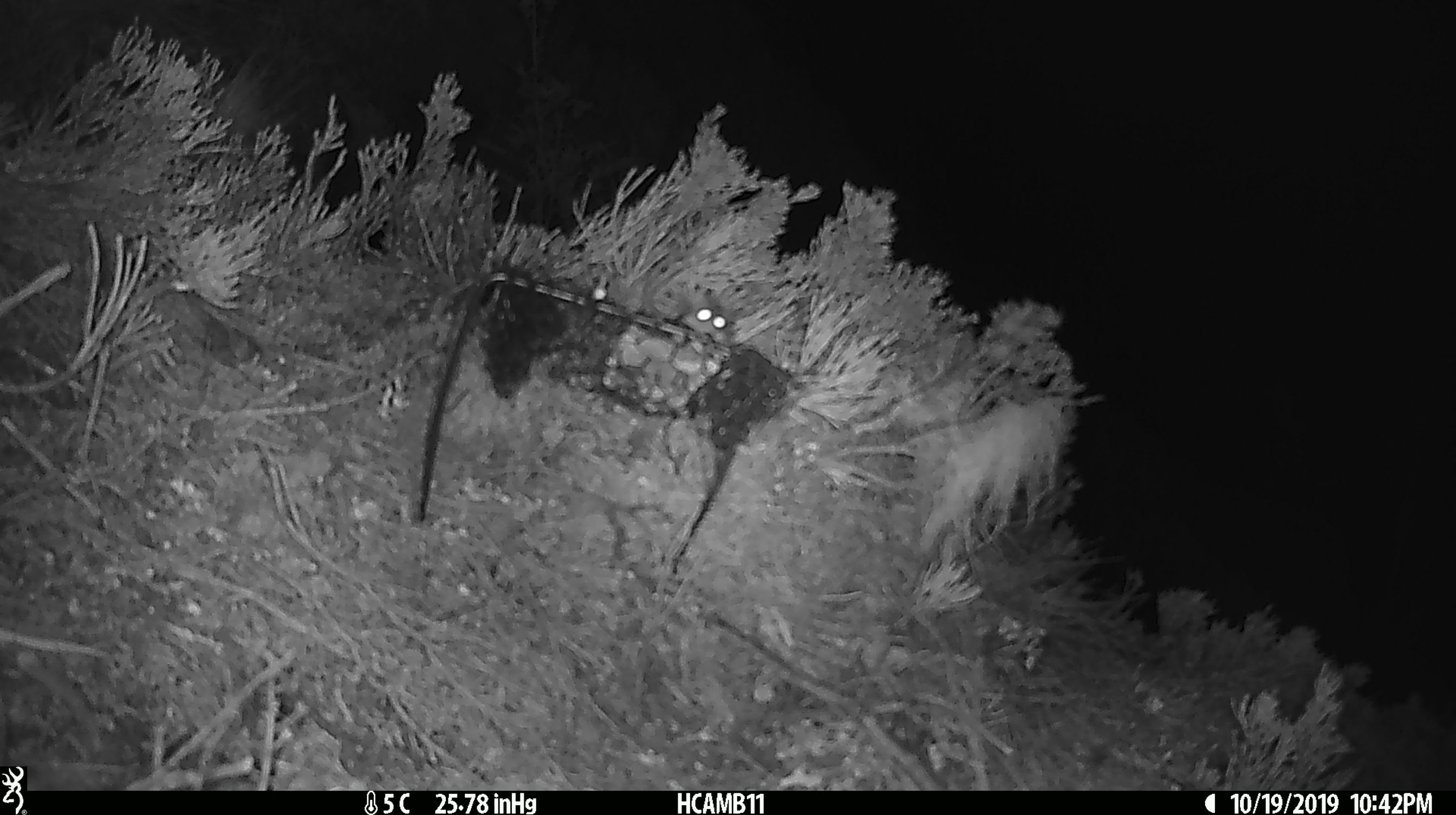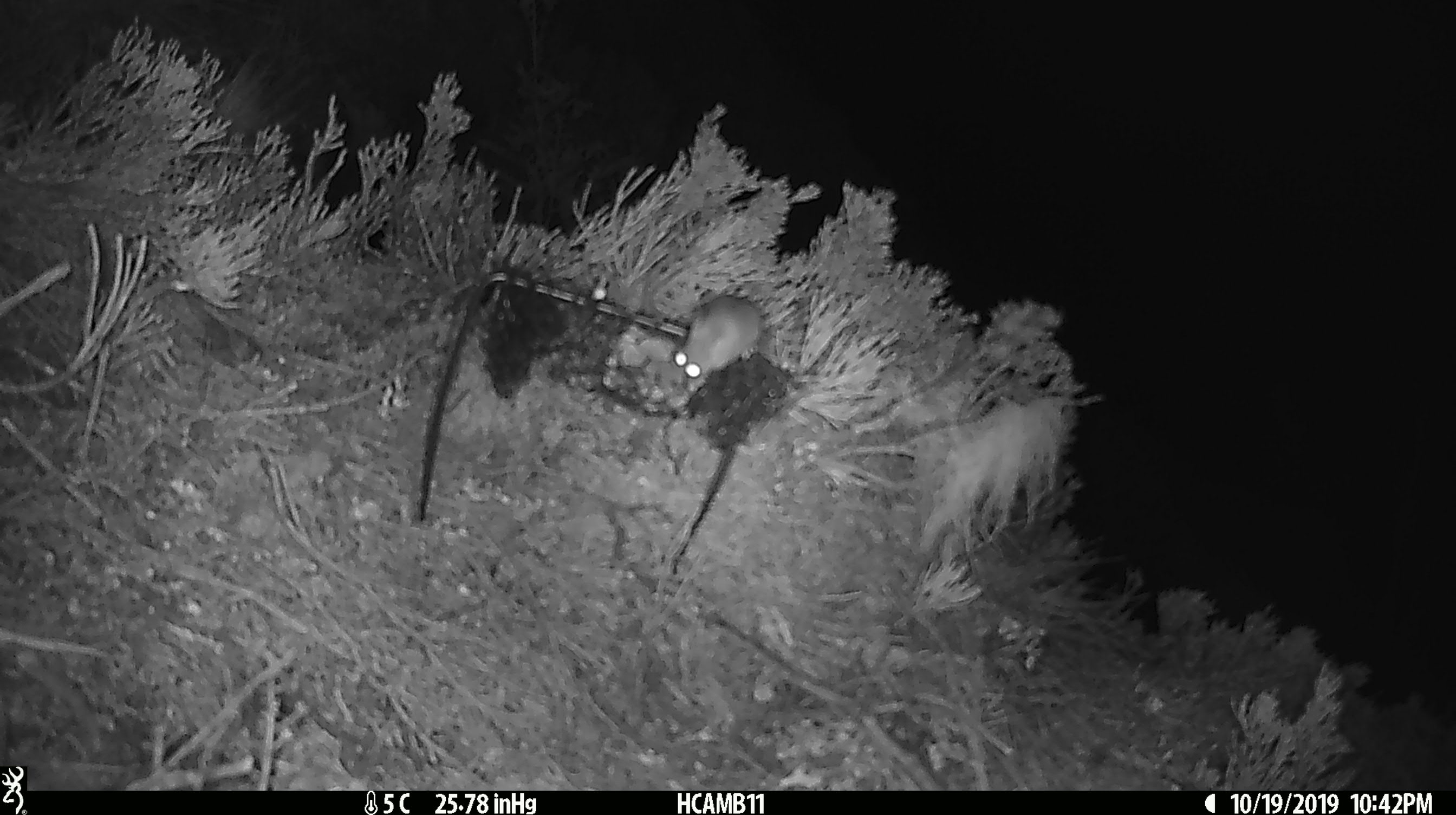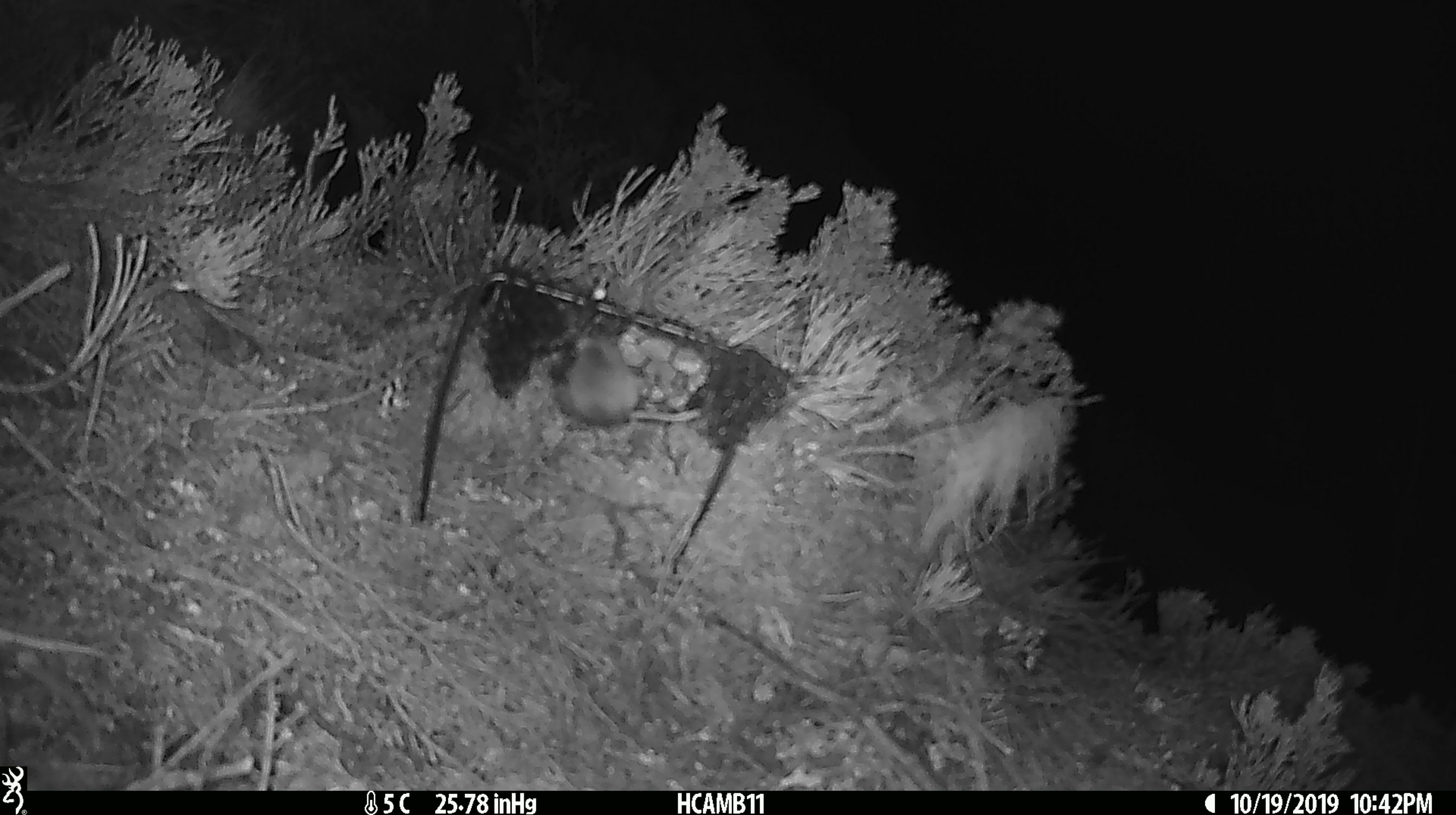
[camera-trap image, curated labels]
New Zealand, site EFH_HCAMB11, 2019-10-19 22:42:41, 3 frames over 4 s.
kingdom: Animalia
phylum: Chordata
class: Mammalia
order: Rodentia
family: Muridae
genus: Mus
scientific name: Mus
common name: mouse